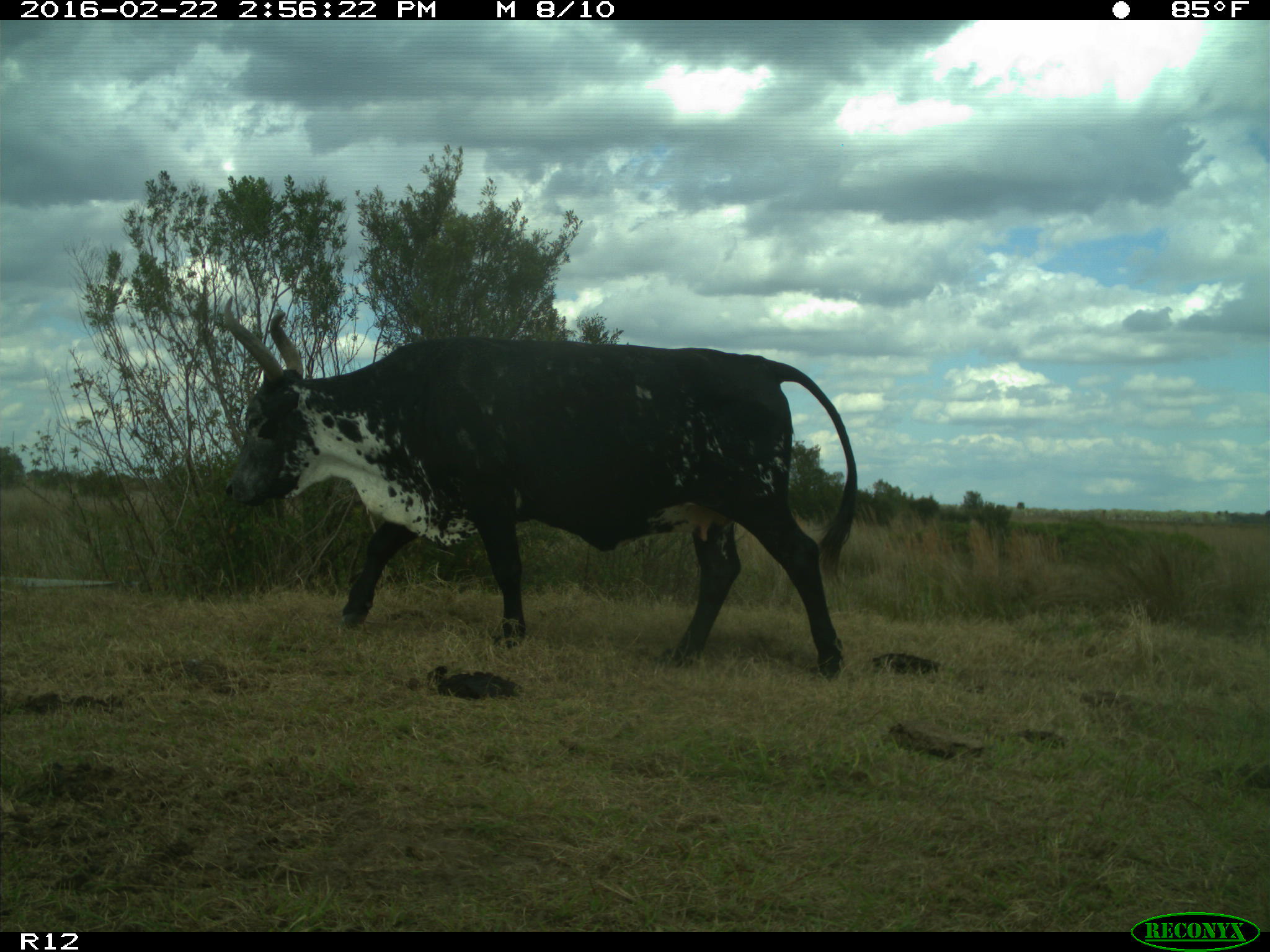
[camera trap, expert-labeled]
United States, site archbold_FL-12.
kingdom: Animalia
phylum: Chordata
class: Mammalia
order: Artiodactyla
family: Bovidae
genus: Bos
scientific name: Bos taurus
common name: domestic cow